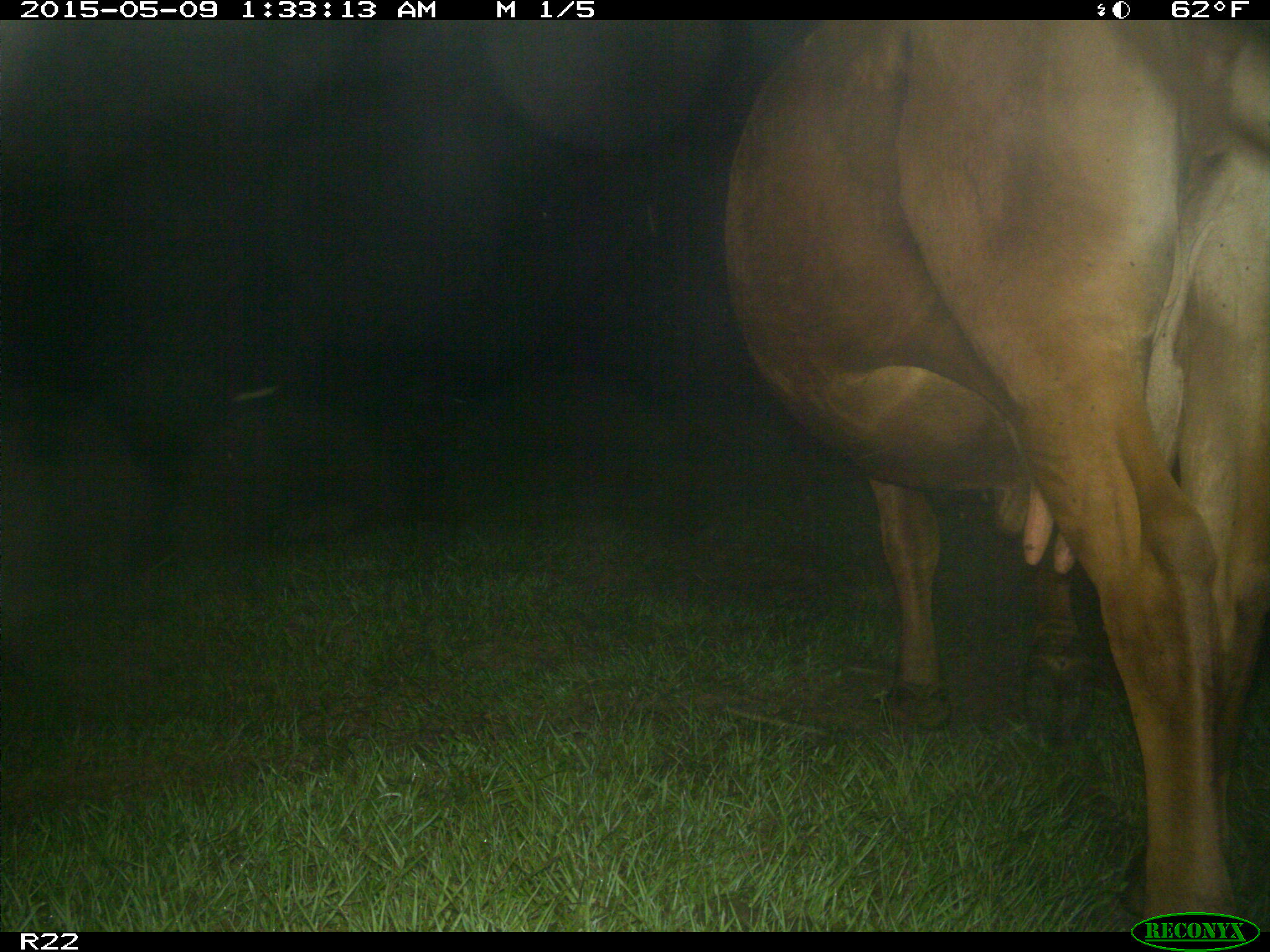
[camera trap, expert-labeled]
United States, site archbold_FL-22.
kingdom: Animalia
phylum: Chordata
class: Mammalia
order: Artiodactyla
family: Bovidae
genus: Bos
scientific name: Bos taurus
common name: domestic cow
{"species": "Bos taurus (domestic cow)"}